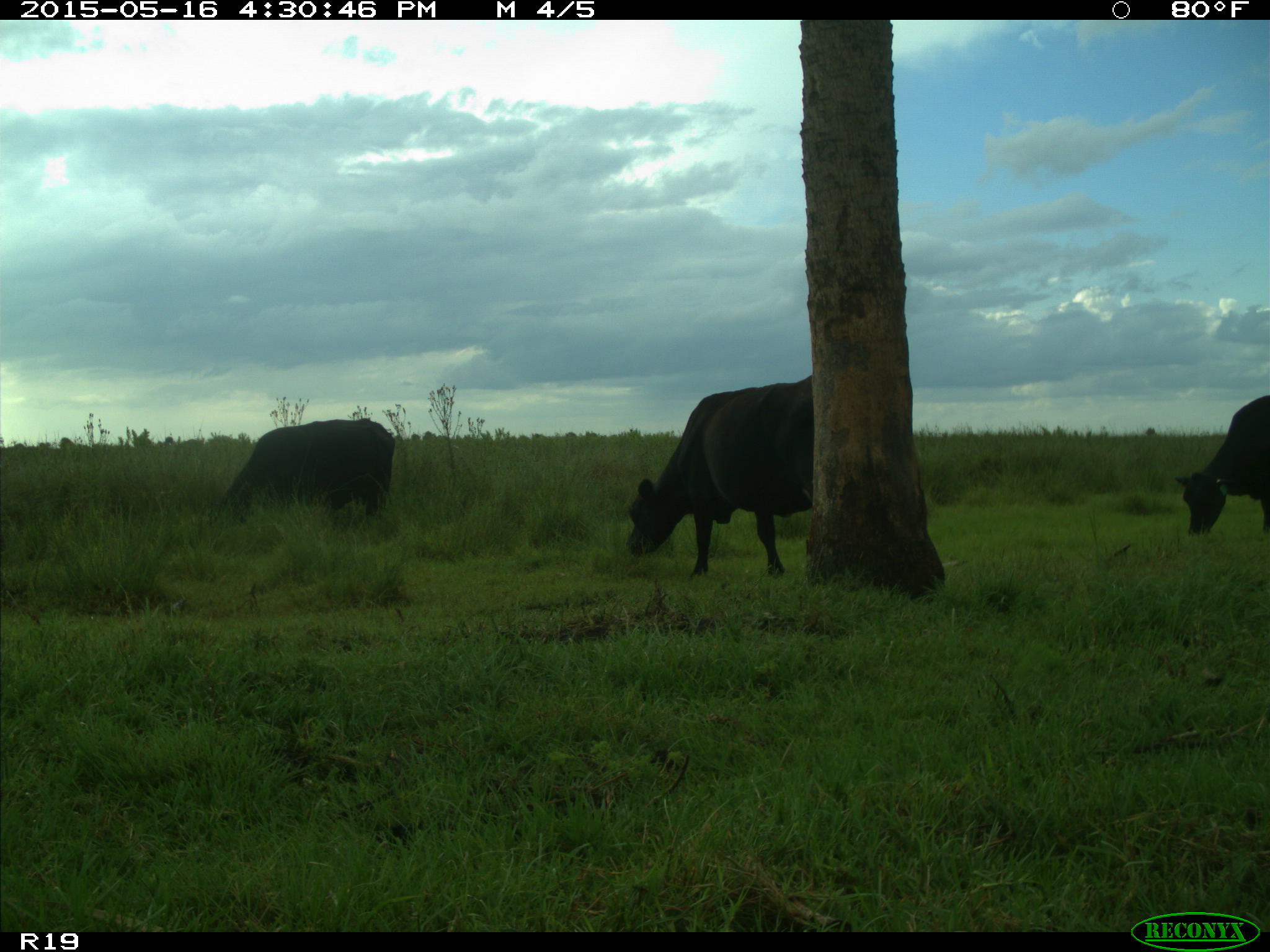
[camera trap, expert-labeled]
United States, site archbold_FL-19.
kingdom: Animalia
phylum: Chordata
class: Mammalia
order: Artiodactyla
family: Bovidae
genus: Bos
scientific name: Bos taurus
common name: domestic cow